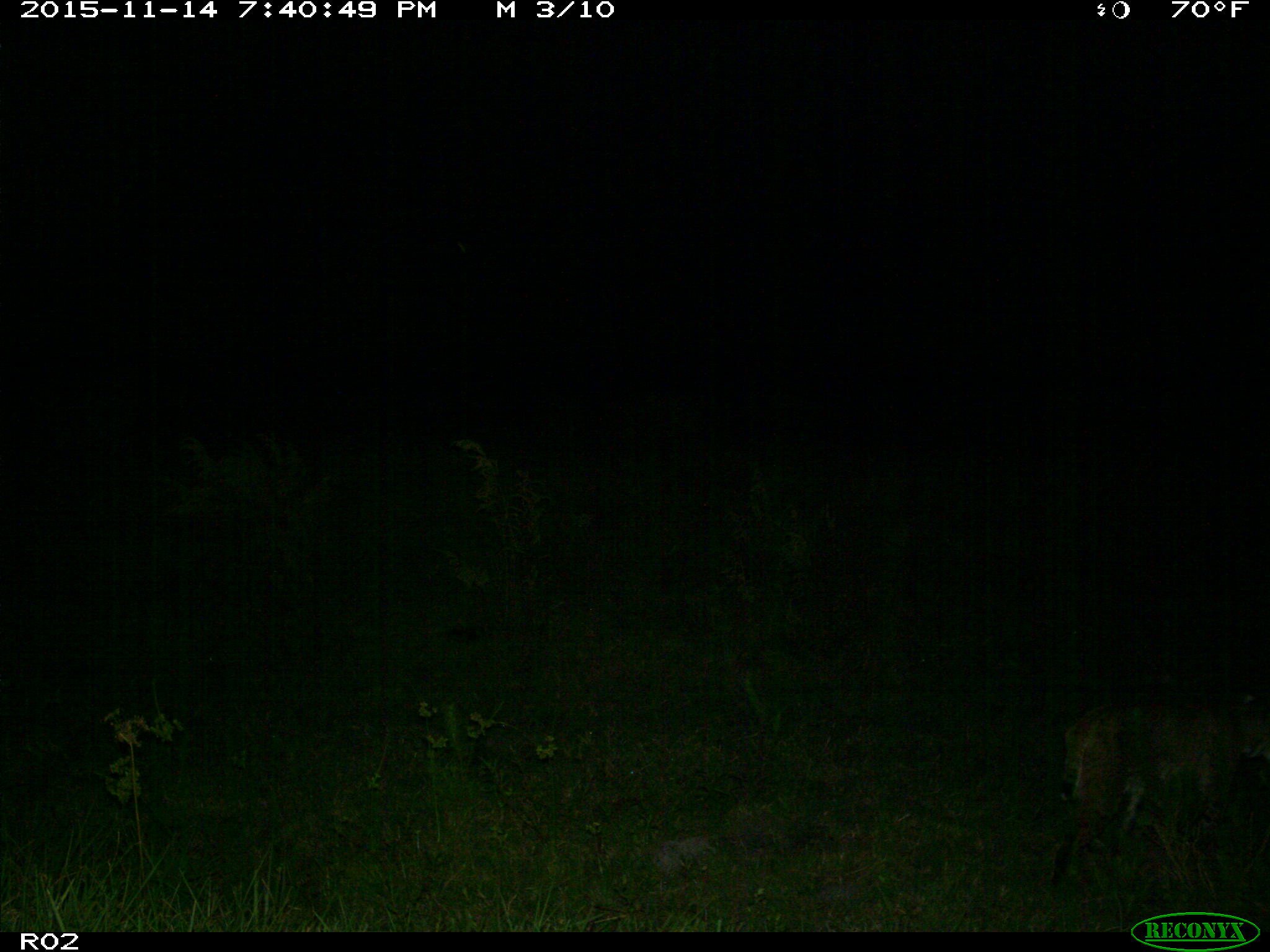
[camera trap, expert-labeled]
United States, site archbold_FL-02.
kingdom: Animalia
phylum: Chordata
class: Mammalia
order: Carnivora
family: Felidae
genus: Lynx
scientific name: Lynx rufus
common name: bobcat